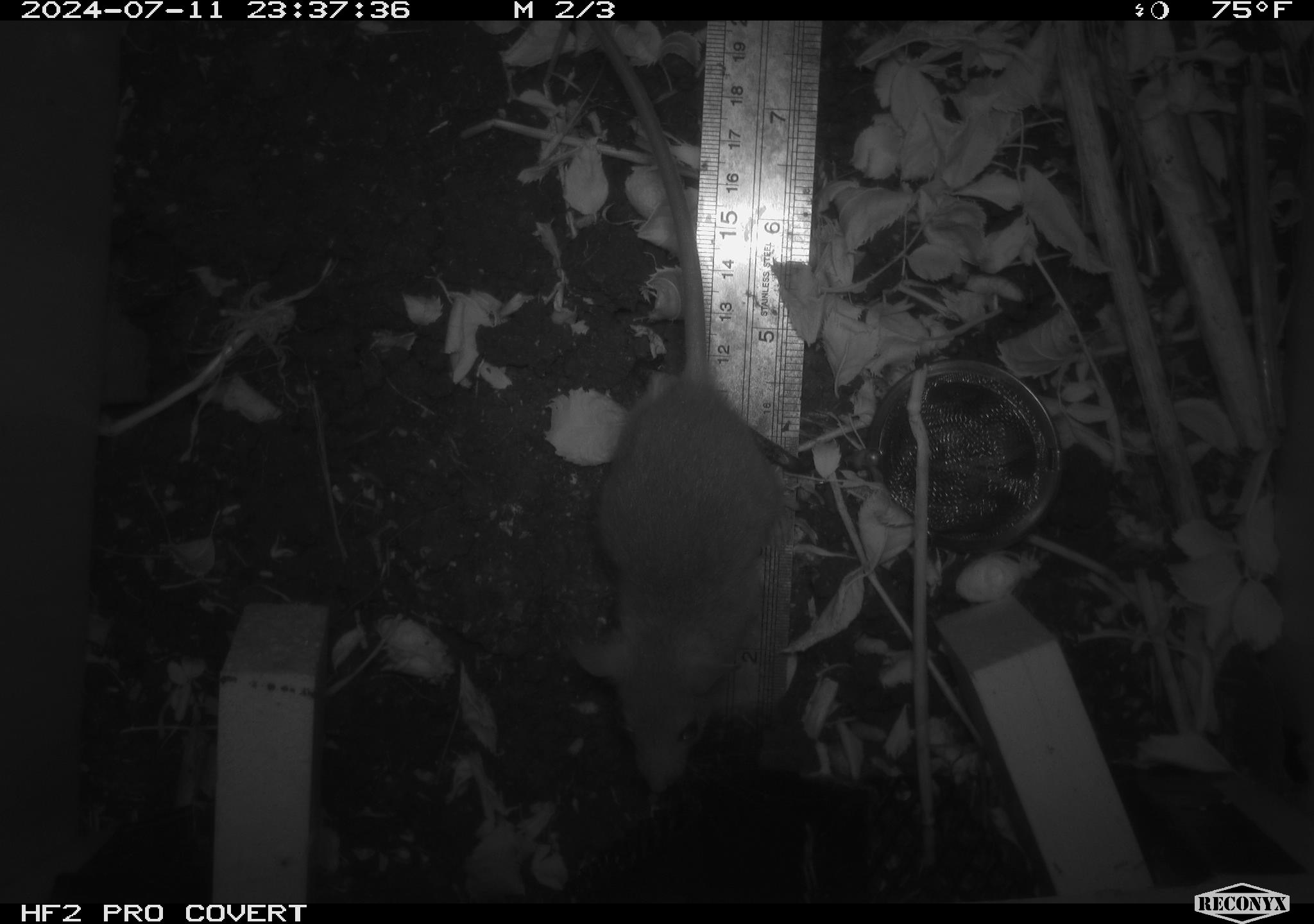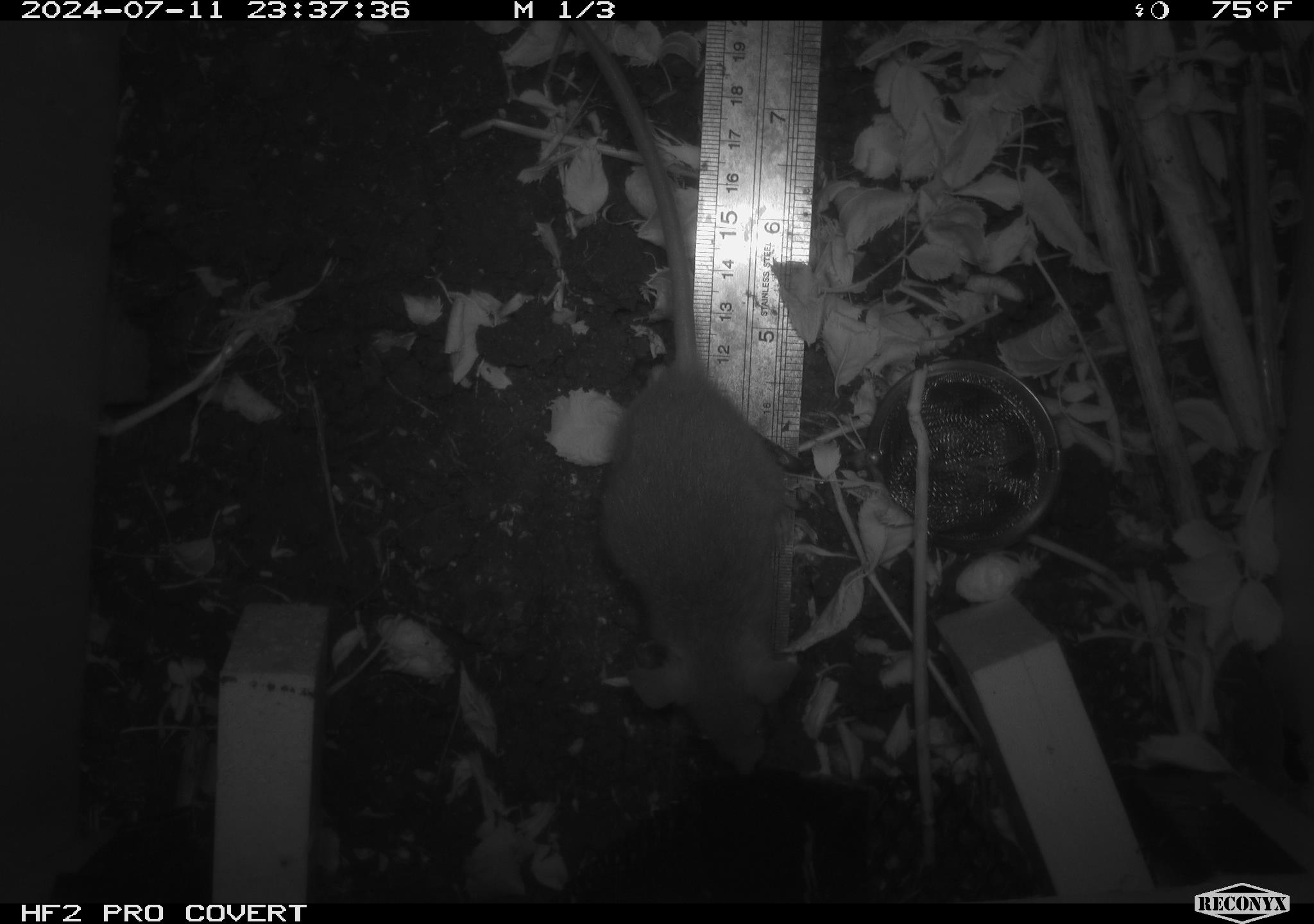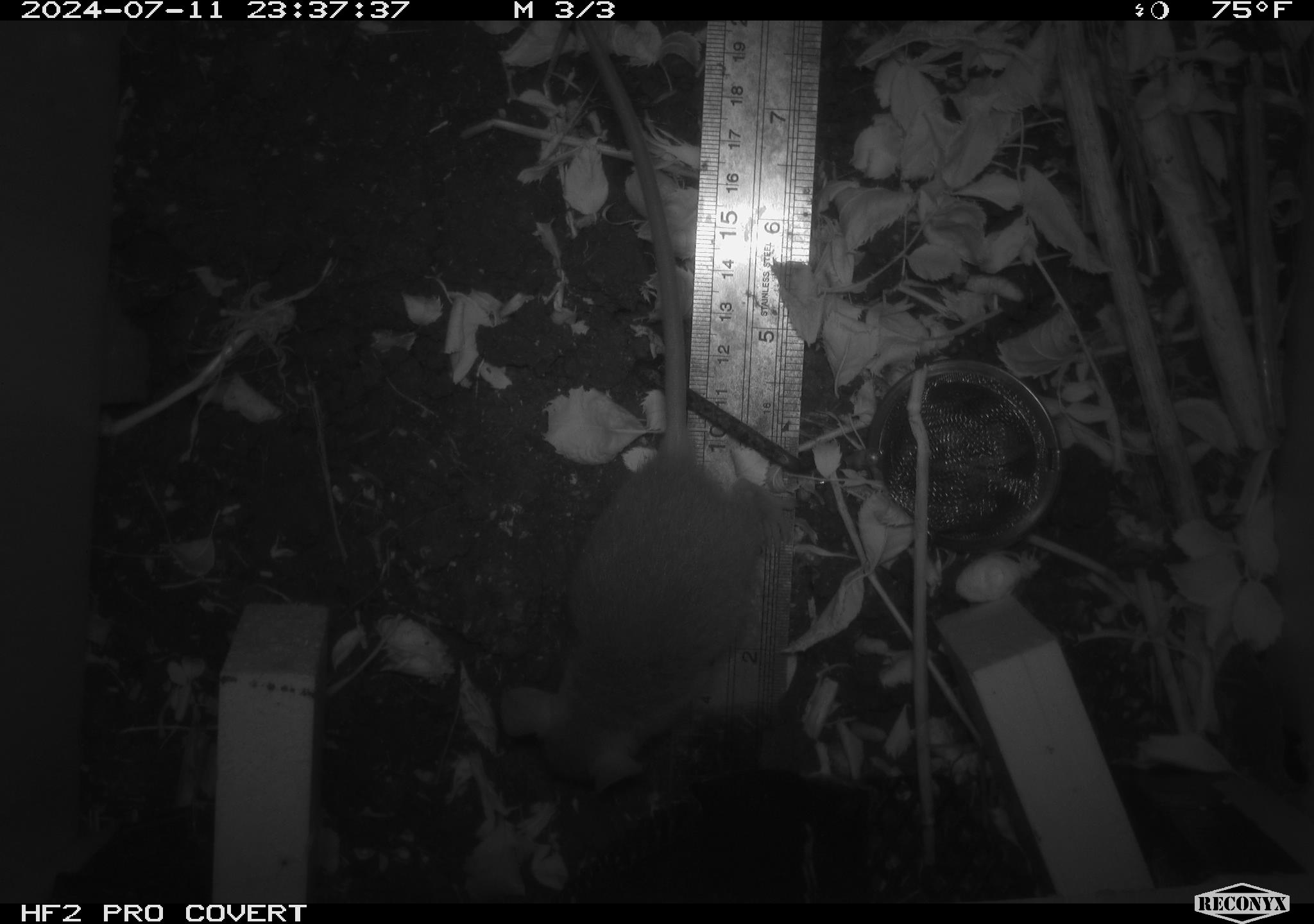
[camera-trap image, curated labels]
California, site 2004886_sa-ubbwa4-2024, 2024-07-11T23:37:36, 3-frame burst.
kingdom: Animalia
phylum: Chordata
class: Mammalia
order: Rodentia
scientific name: Rodentia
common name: woodrat or rat or mouse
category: woodrat or rat or mouse species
Woodrat or rat or mouse species (woodrat or rat or mouse) (Rodentia).